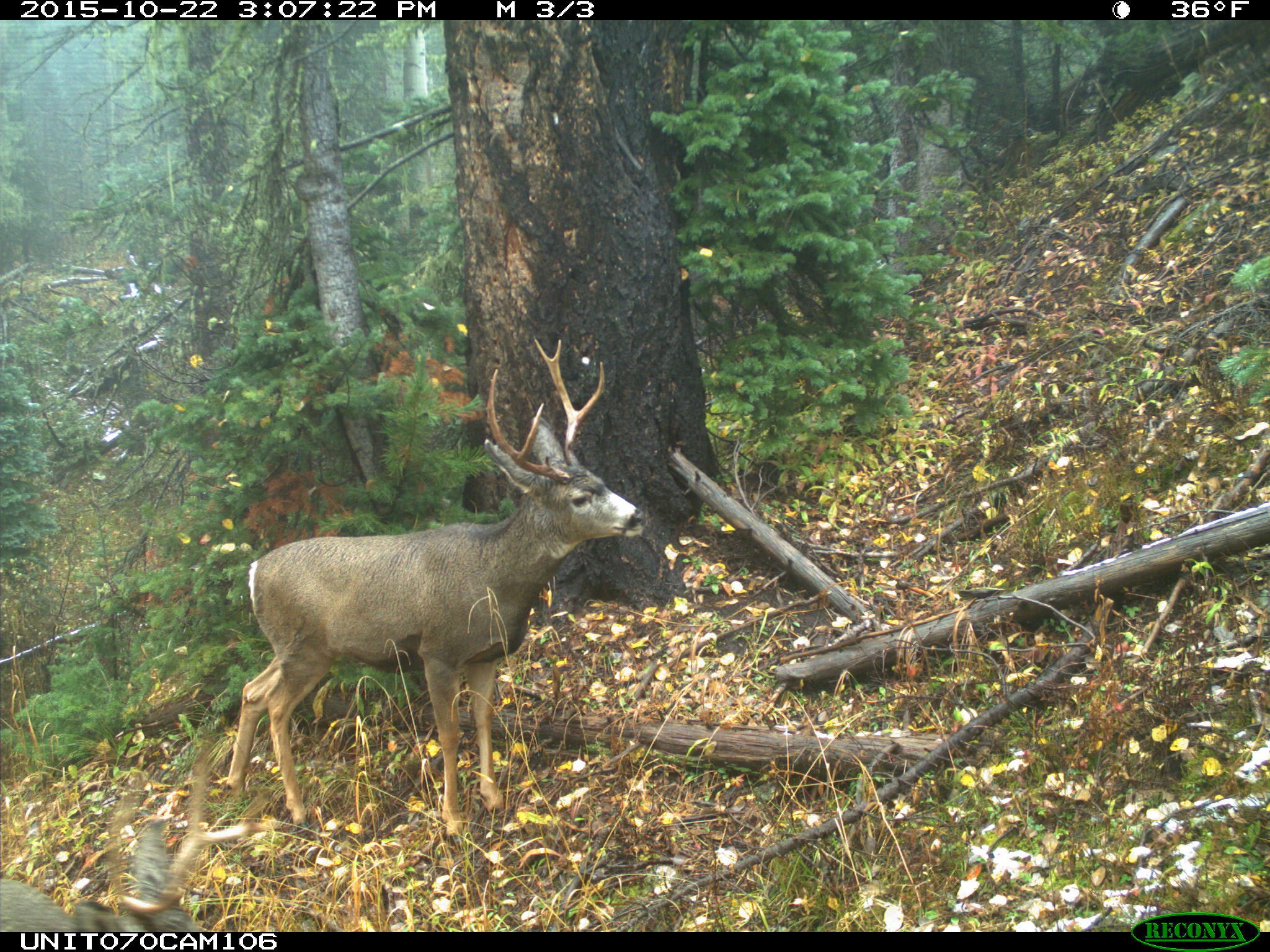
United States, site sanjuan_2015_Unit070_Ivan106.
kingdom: Animalia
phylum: Chordata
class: Mammalia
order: Artiodactyla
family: Cervidae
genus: Odocoileus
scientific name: Odocoileus hemionus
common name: mule deer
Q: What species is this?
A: Odocoileus hemionus (mule deer).